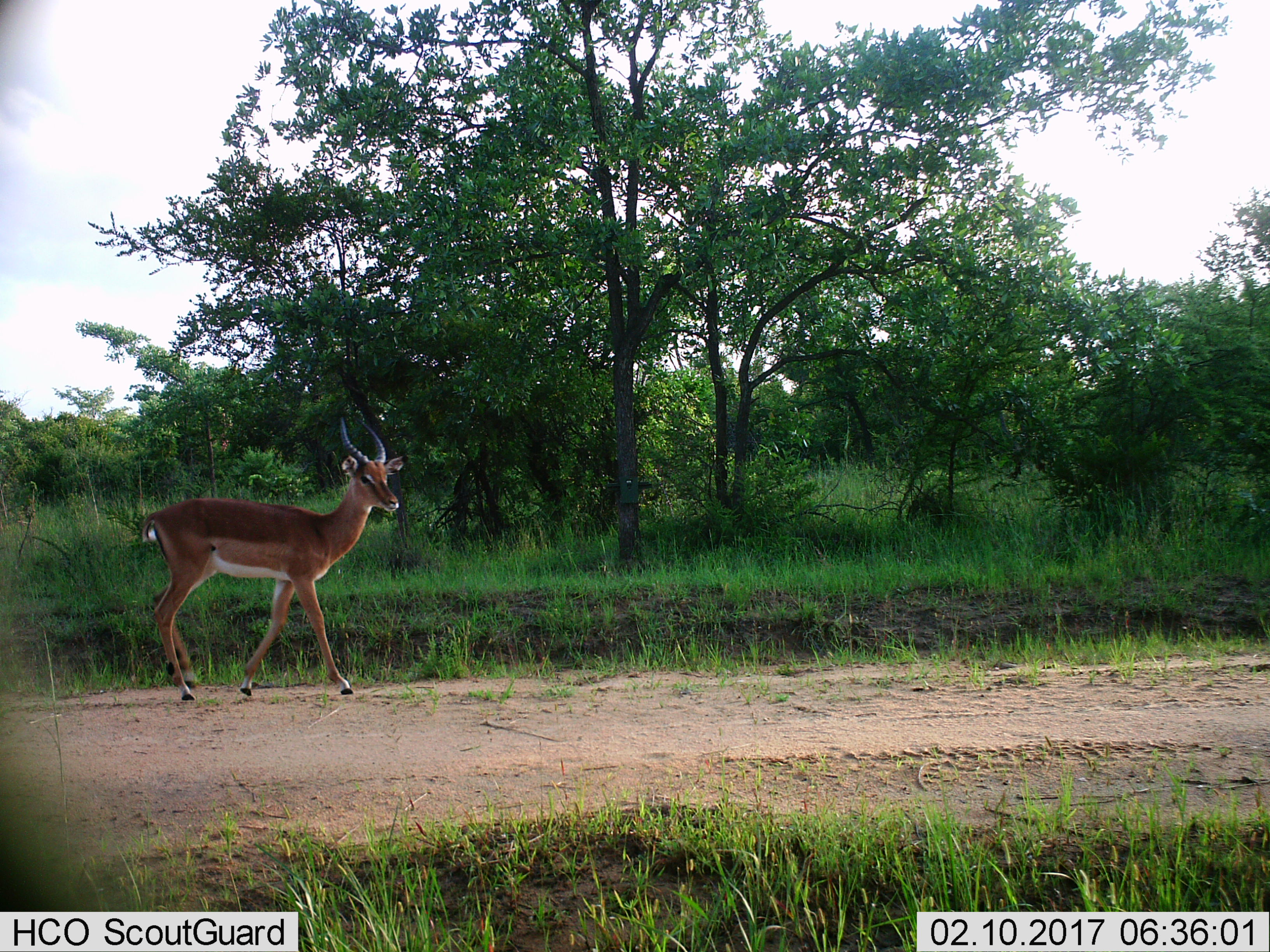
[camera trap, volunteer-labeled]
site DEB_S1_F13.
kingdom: Animalia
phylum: Chordata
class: Mammalia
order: Artiodactyla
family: Bovidae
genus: Aepyceros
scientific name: Aepyceros melampus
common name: impala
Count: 1.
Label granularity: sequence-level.